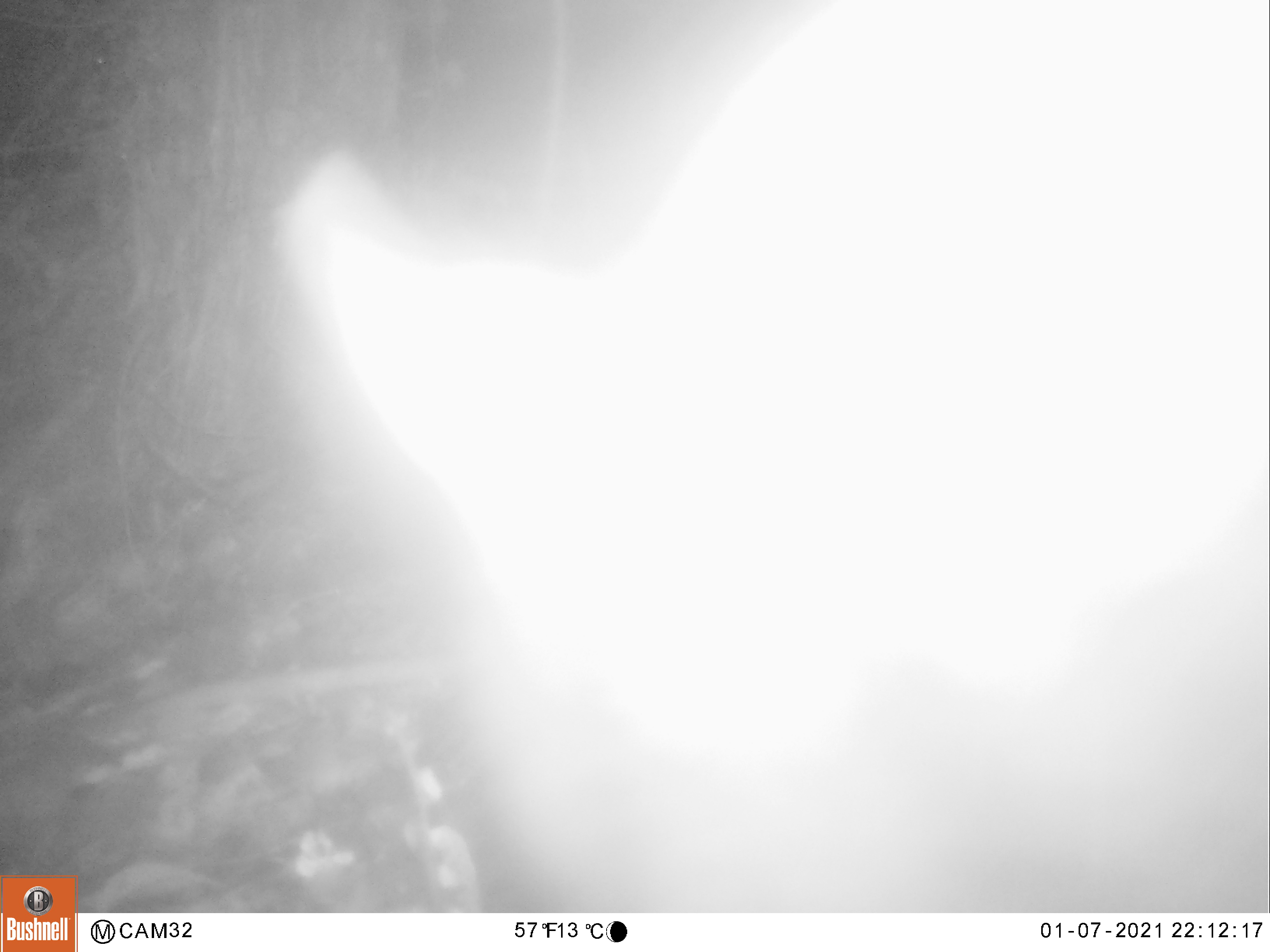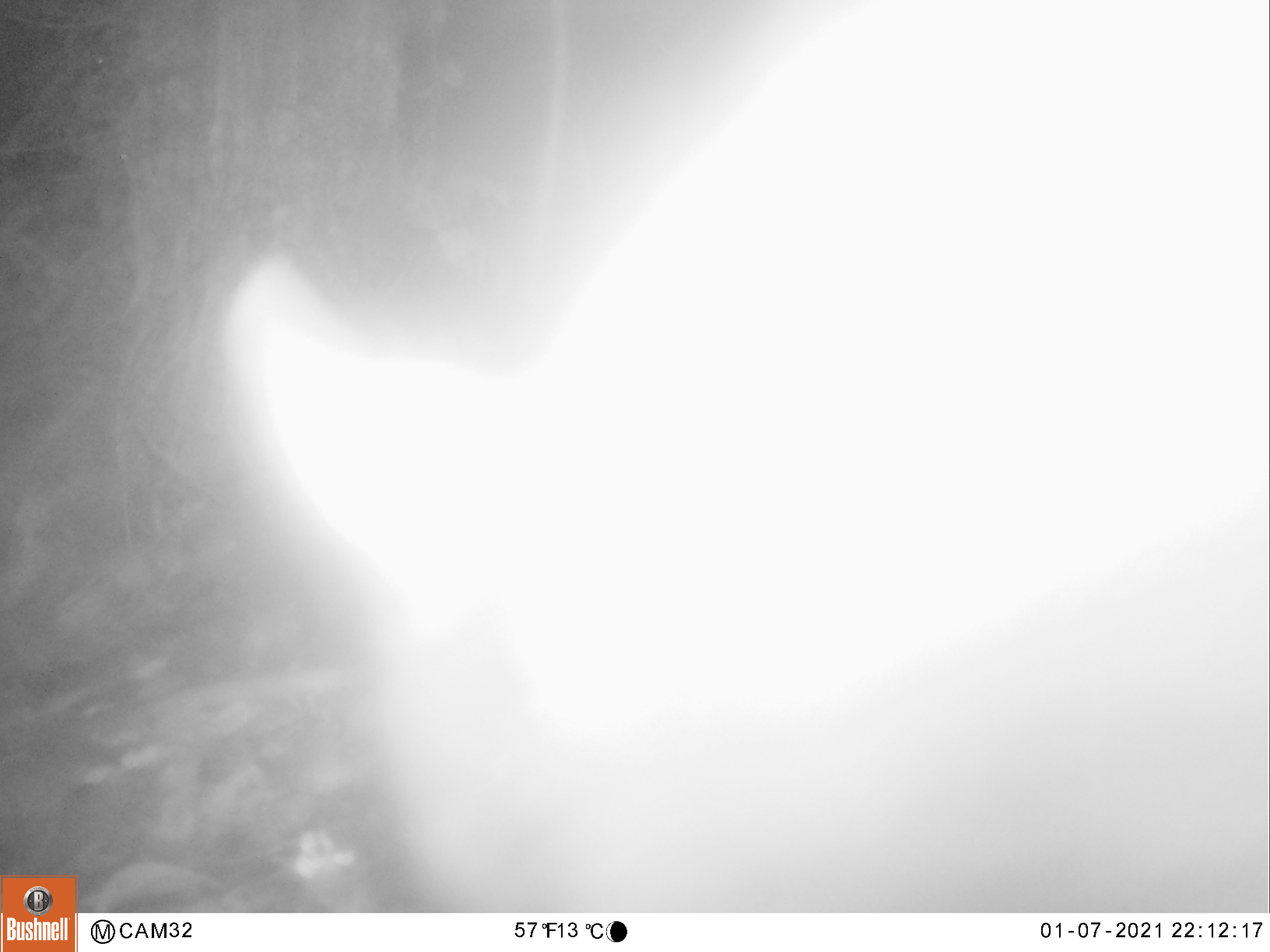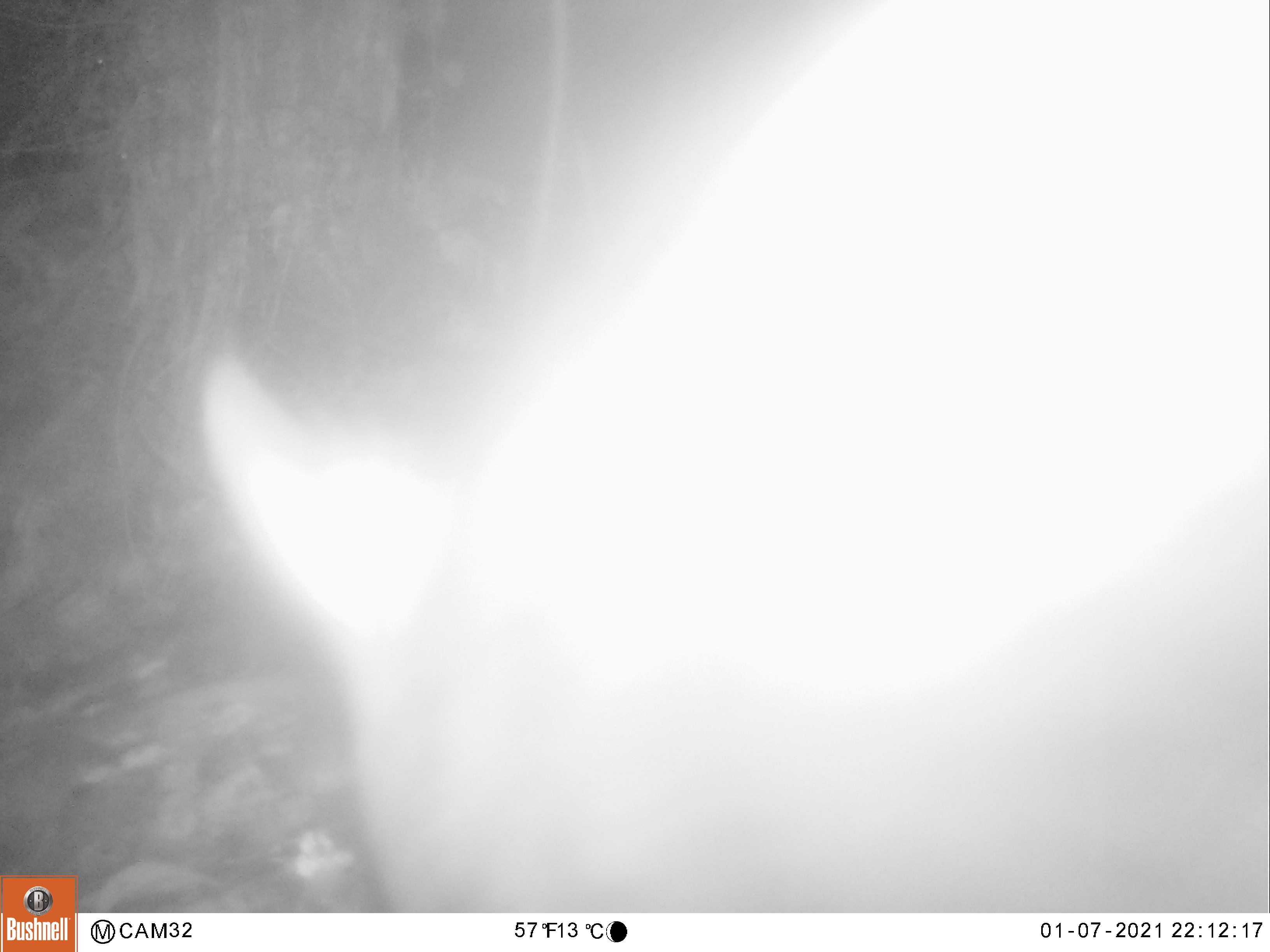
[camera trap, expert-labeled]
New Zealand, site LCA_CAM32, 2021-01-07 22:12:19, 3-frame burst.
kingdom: Animalia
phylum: Chordata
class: Mammalia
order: Diprotodontia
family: Phalangeridae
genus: Trichosurus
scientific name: Trichosurus vulpecula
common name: common brushtail possum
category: possum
Possum (common brushtail possum) (Trichosurus vulpecula).